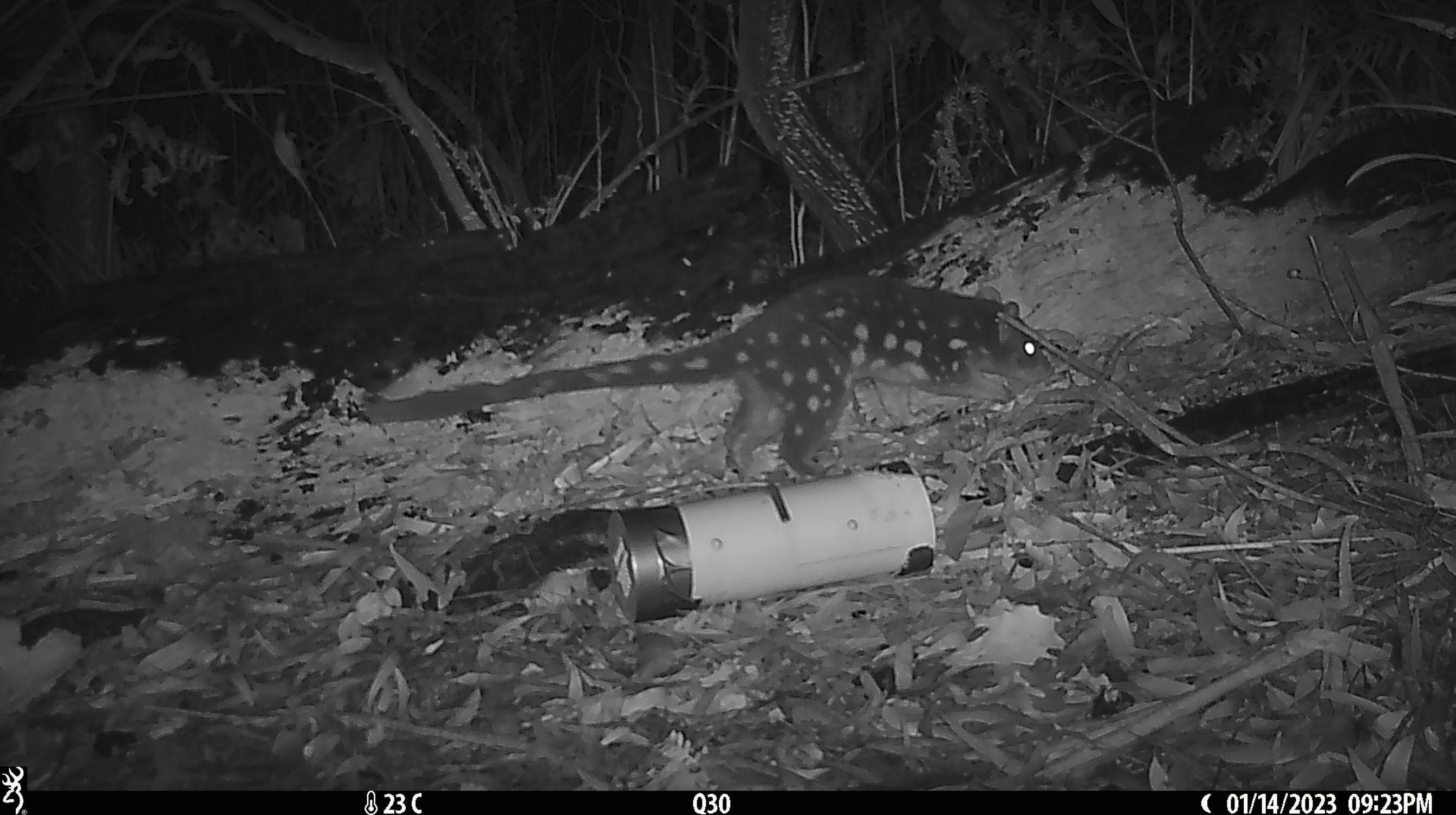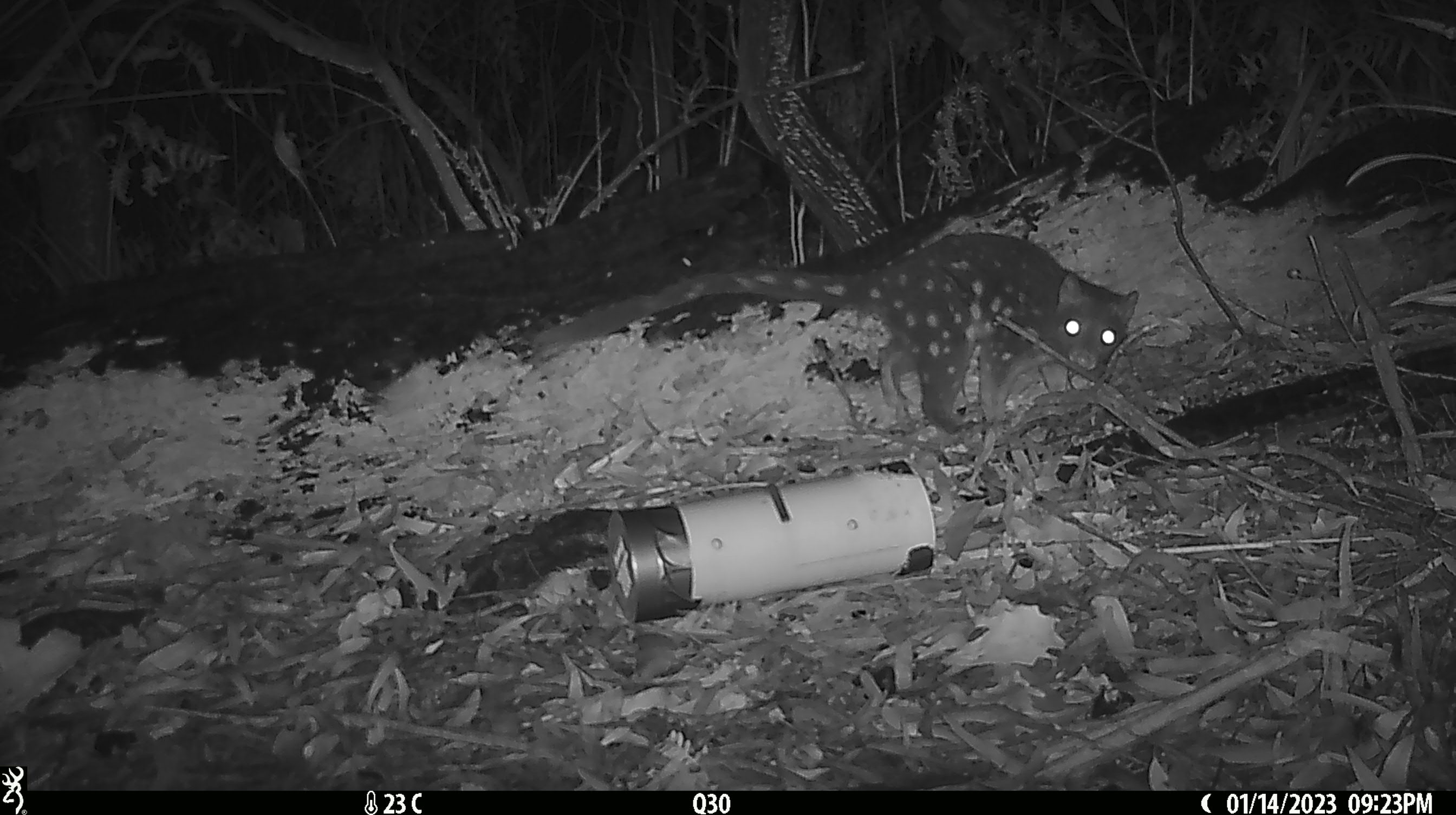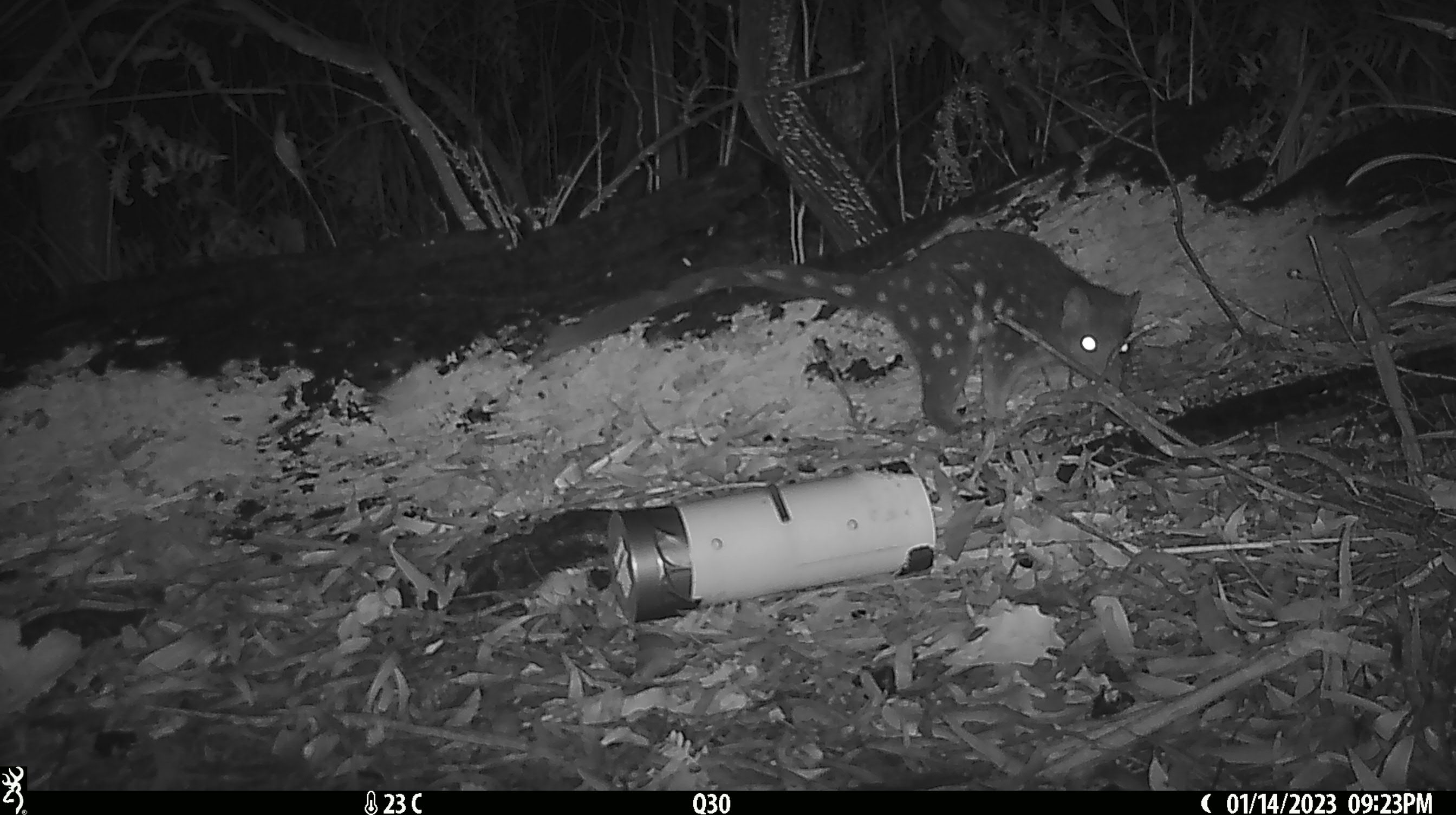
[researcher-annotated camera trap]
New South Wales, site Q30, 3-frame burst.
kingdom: Animalia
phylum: Chordata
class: Mammalia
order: Dasyuromorphia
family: Dasyuridae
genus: Dasyurus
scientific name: Dasyurus maculatus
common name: spotted-tailed quoll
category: quoll